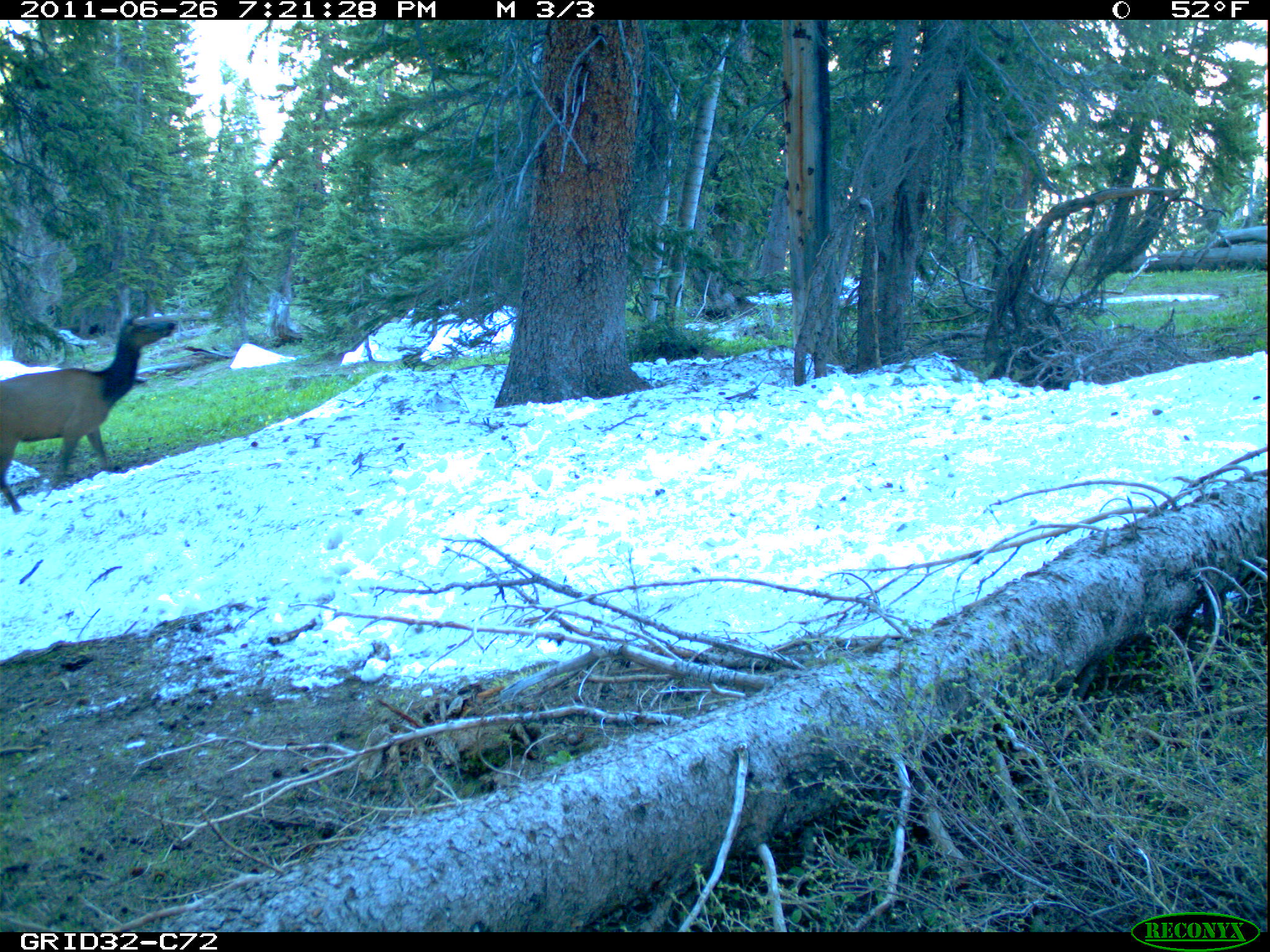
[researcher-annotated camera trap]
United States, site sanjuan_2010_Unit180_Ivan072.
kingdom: Animalia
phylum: Chordata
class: Mammalia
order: Artiodactyla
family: Cervidae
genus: Cervus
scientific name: Cervus elaphus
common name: red deer